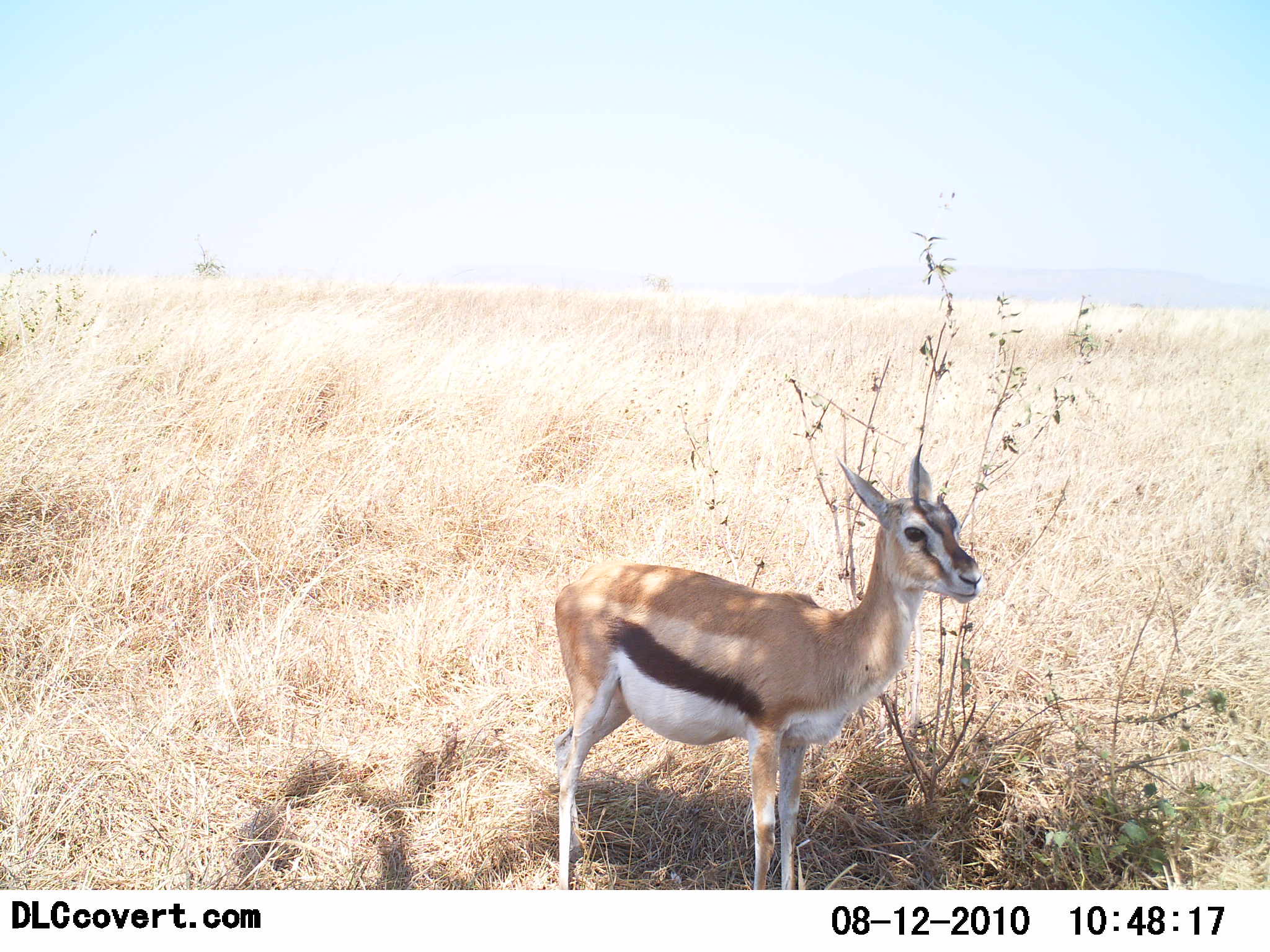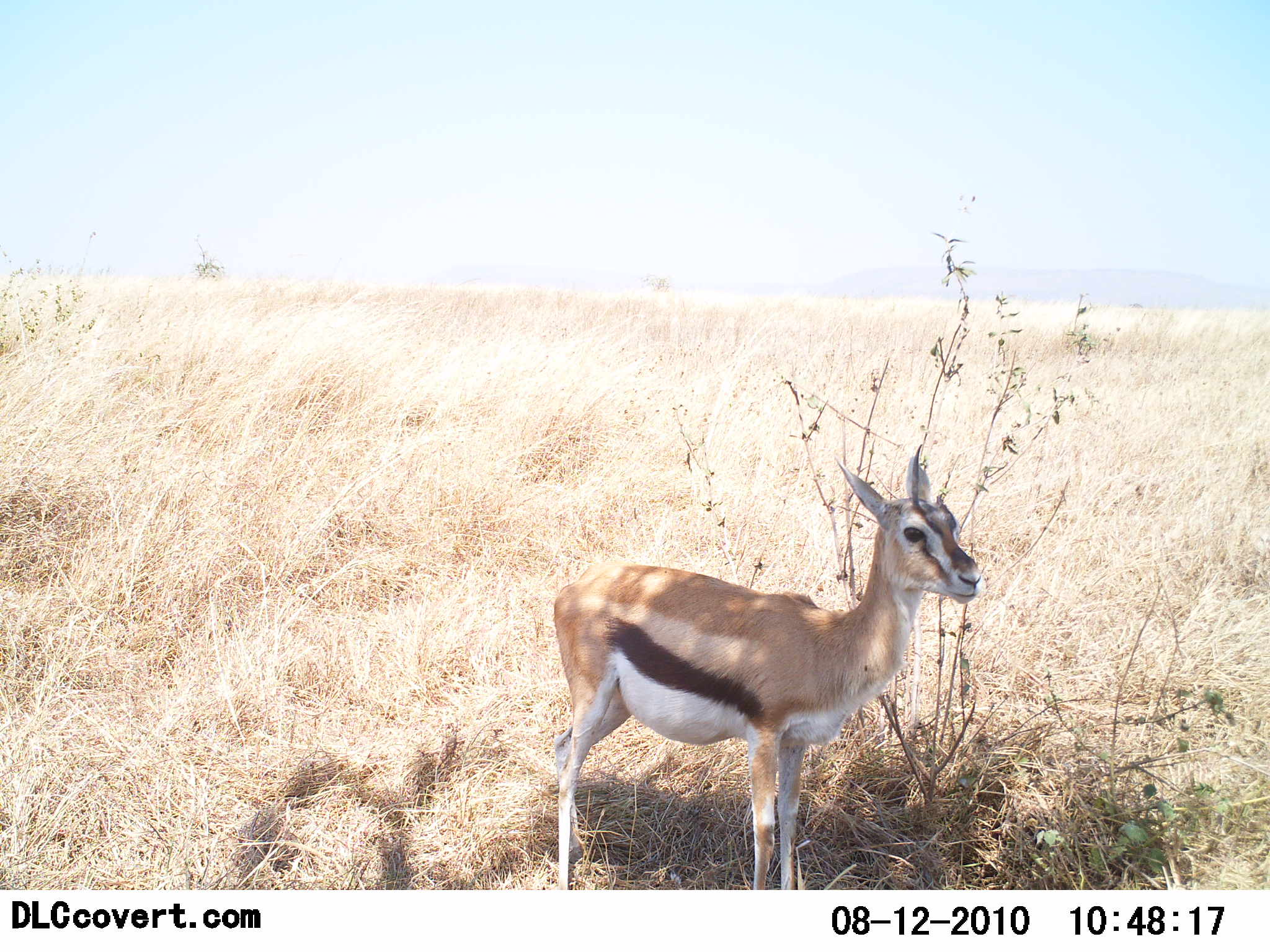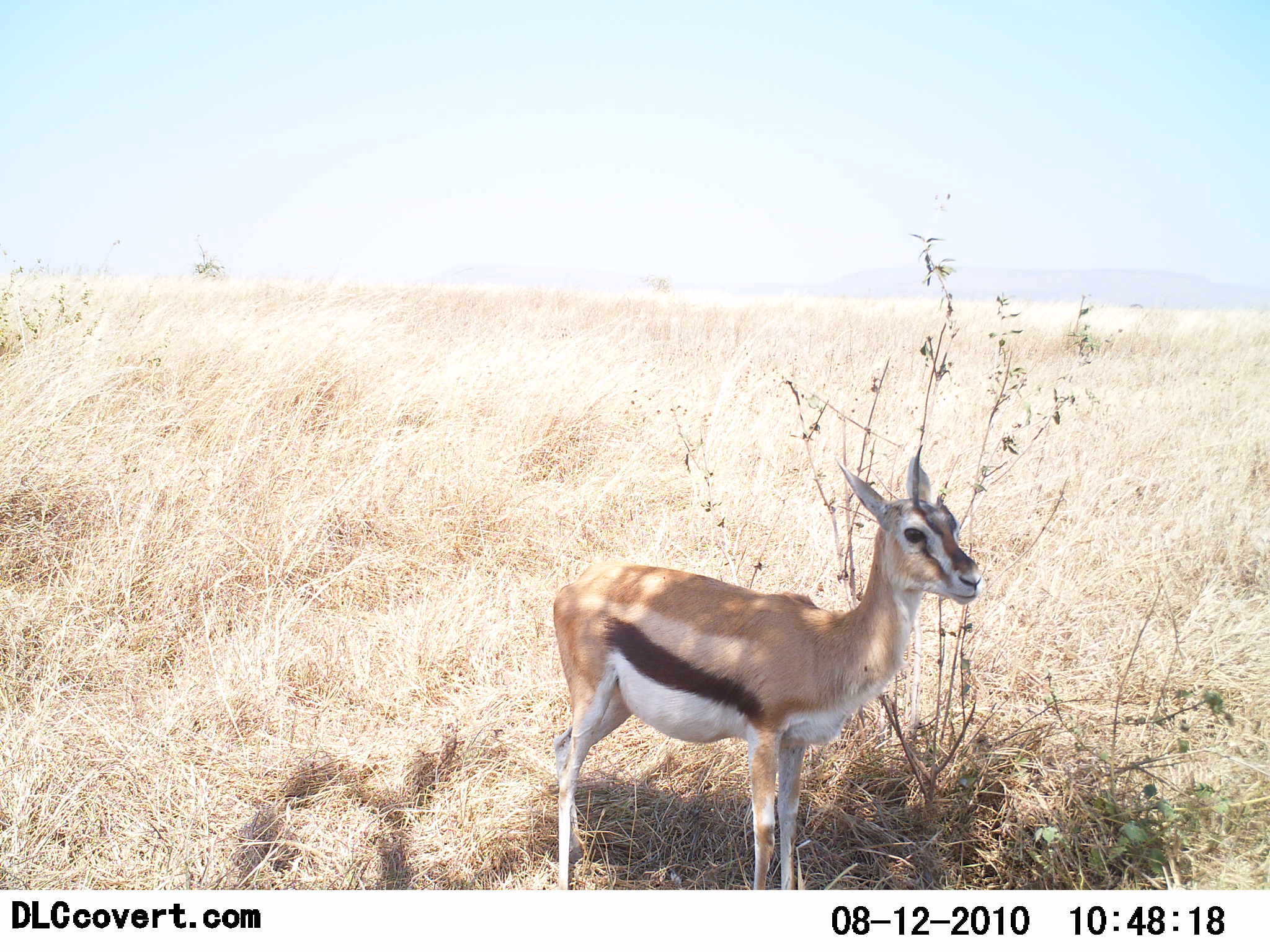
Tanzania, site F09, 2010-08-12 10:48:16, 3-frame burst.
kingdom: Animalia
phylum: Chordata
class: Mammalia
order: Artiodactyla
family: Bovidae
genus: Eudorcas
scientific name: Eudorcas thomsonii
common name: thomson's gazelle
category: gazellethomsons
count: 1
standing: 100%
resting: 0%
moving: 0%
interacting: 0%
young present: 19%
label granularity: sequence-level